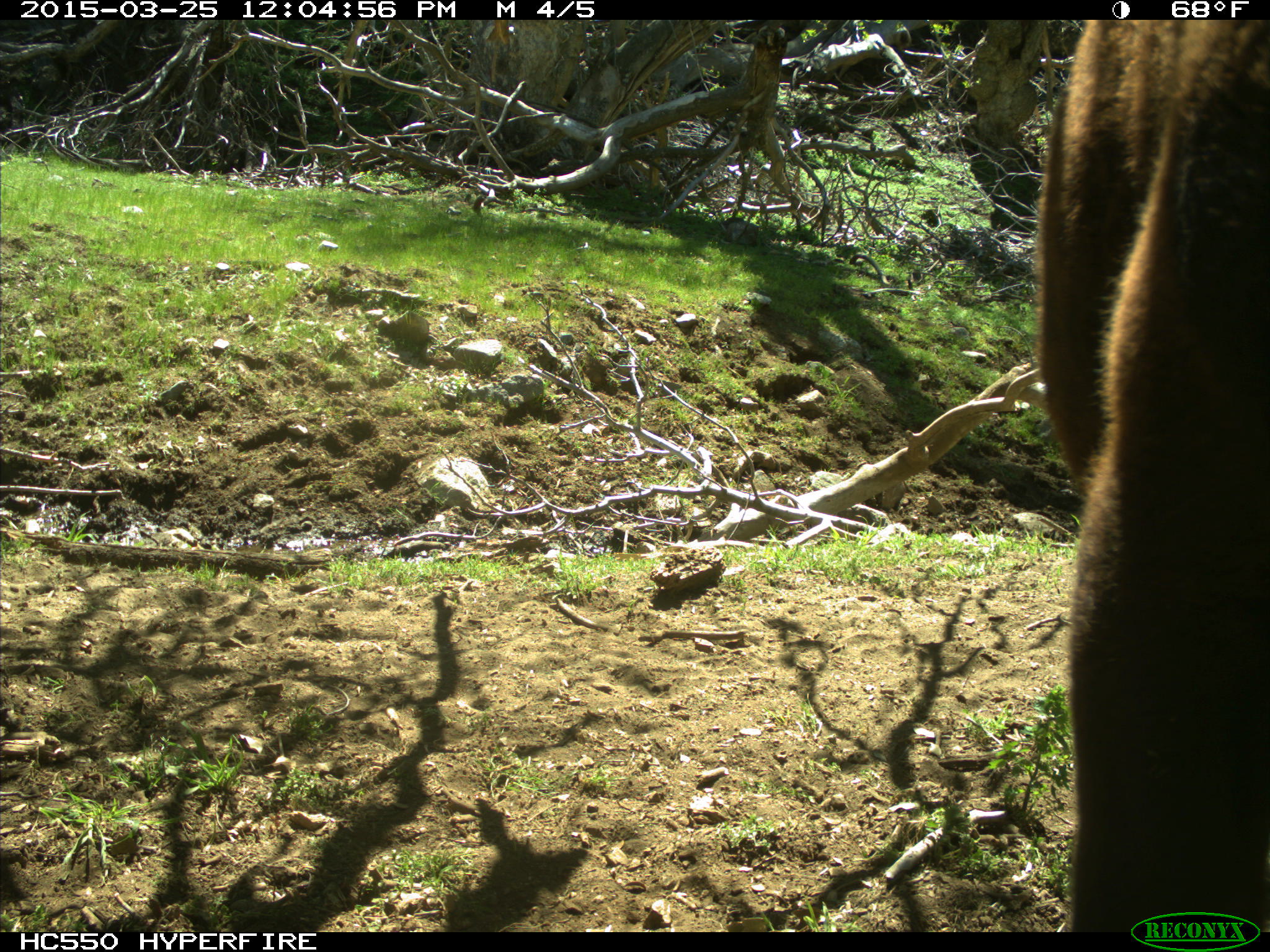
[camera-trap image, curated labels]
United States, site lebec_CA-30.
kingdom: Animalia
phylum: Chordata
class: Mammalia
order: Artiodactyla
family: Bovidae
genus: Bos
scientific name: Bos taurus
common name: domestic cow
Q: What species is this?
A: Bos taurus (domestic cow).